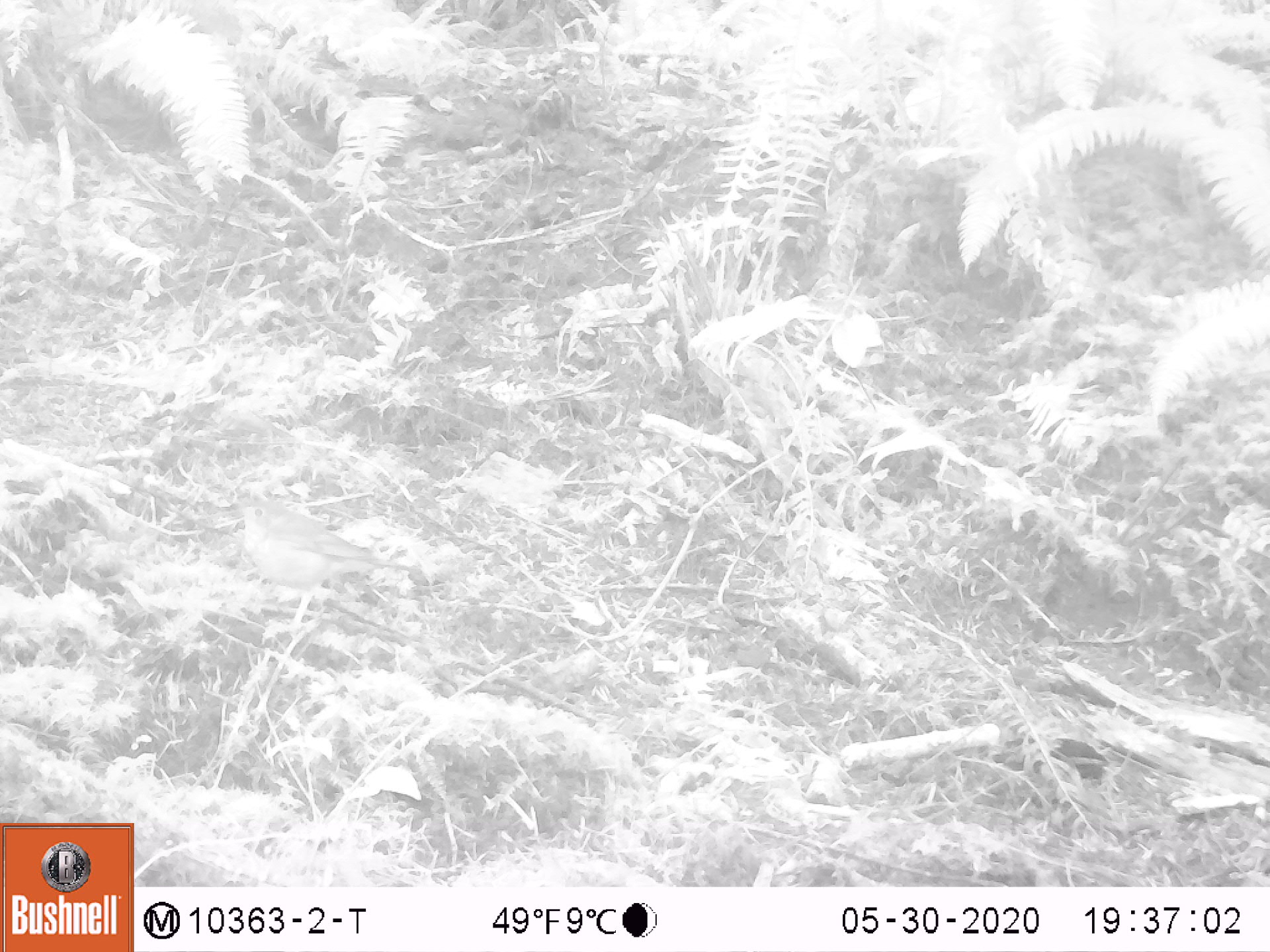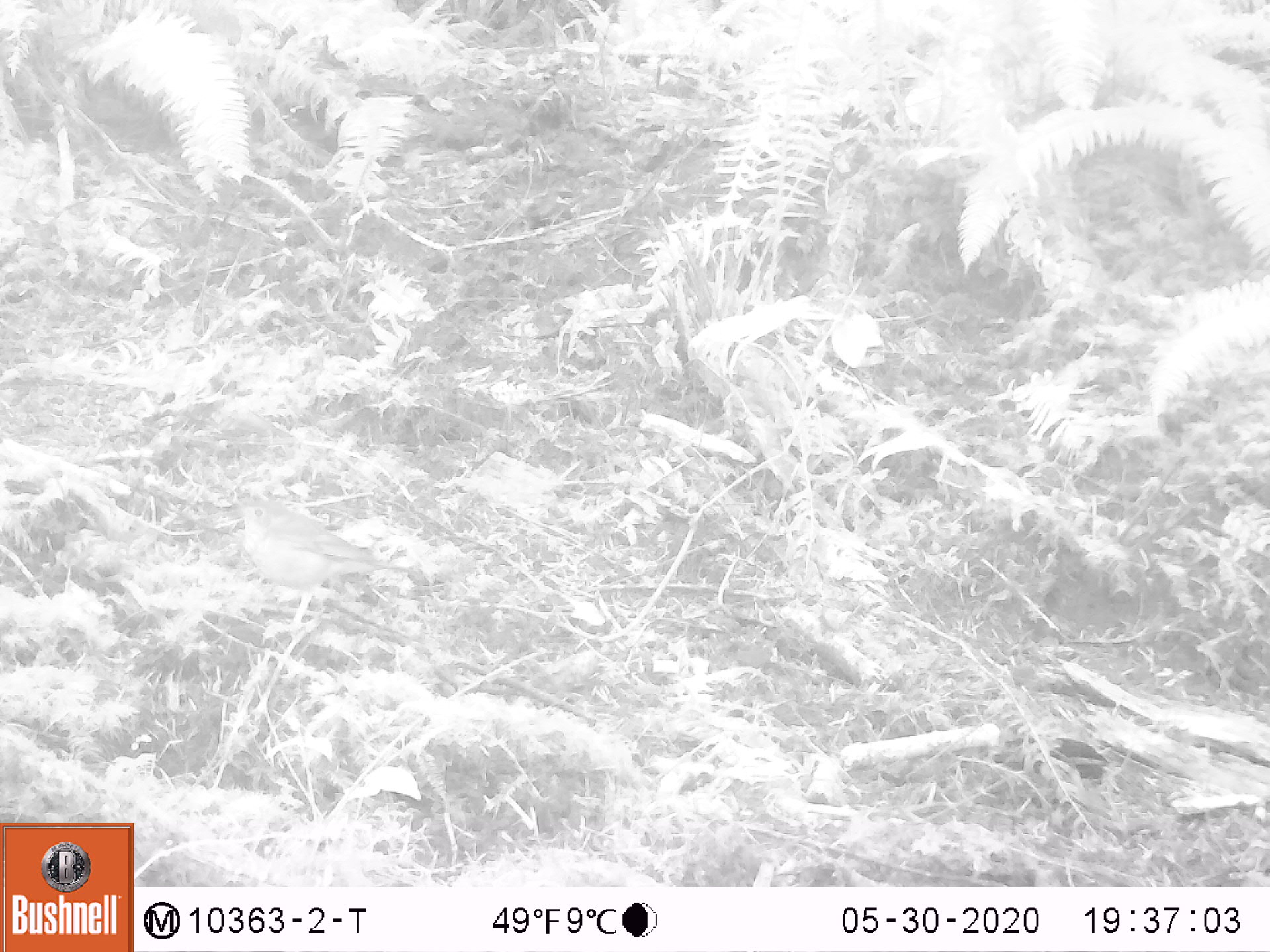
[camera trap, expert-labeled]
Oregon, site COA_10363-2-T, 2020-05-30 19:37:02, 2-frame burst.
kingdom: Animalia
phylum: Chordata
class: Aves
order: Passeriformes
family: Turdidae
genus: Catharus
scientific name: Catharus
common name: brown thrushes and nightingale-thrushes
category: catharus species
Catharus species (brown thrushes and nightingale-thrushes) (Catharus).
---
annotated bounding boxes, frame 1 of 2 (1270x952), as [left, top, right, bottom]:
catharus species: [227, 495, 414, 613]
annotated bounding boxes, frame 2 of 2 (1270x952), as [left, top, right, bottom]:
catharus species: [232, 494, 405, 610]